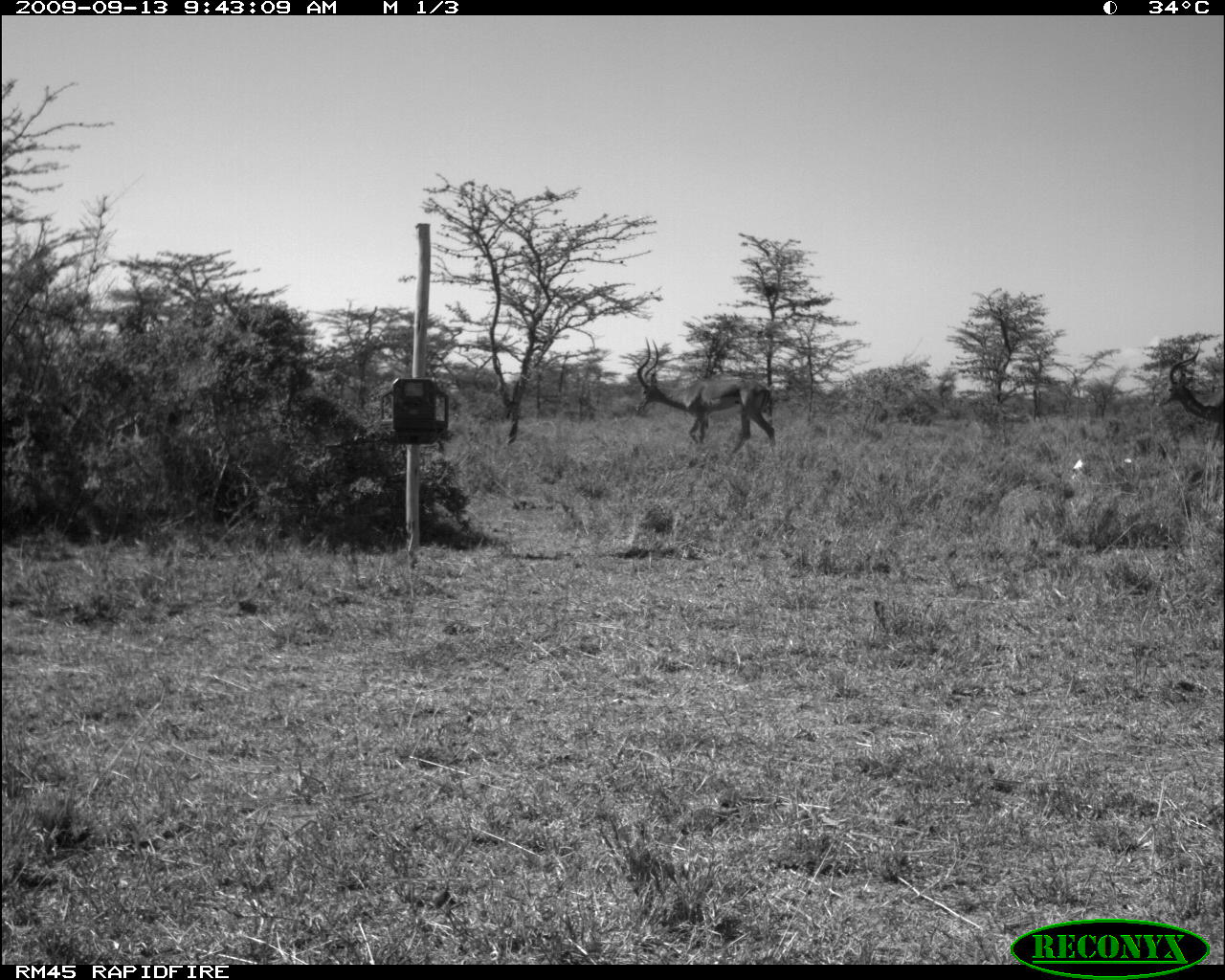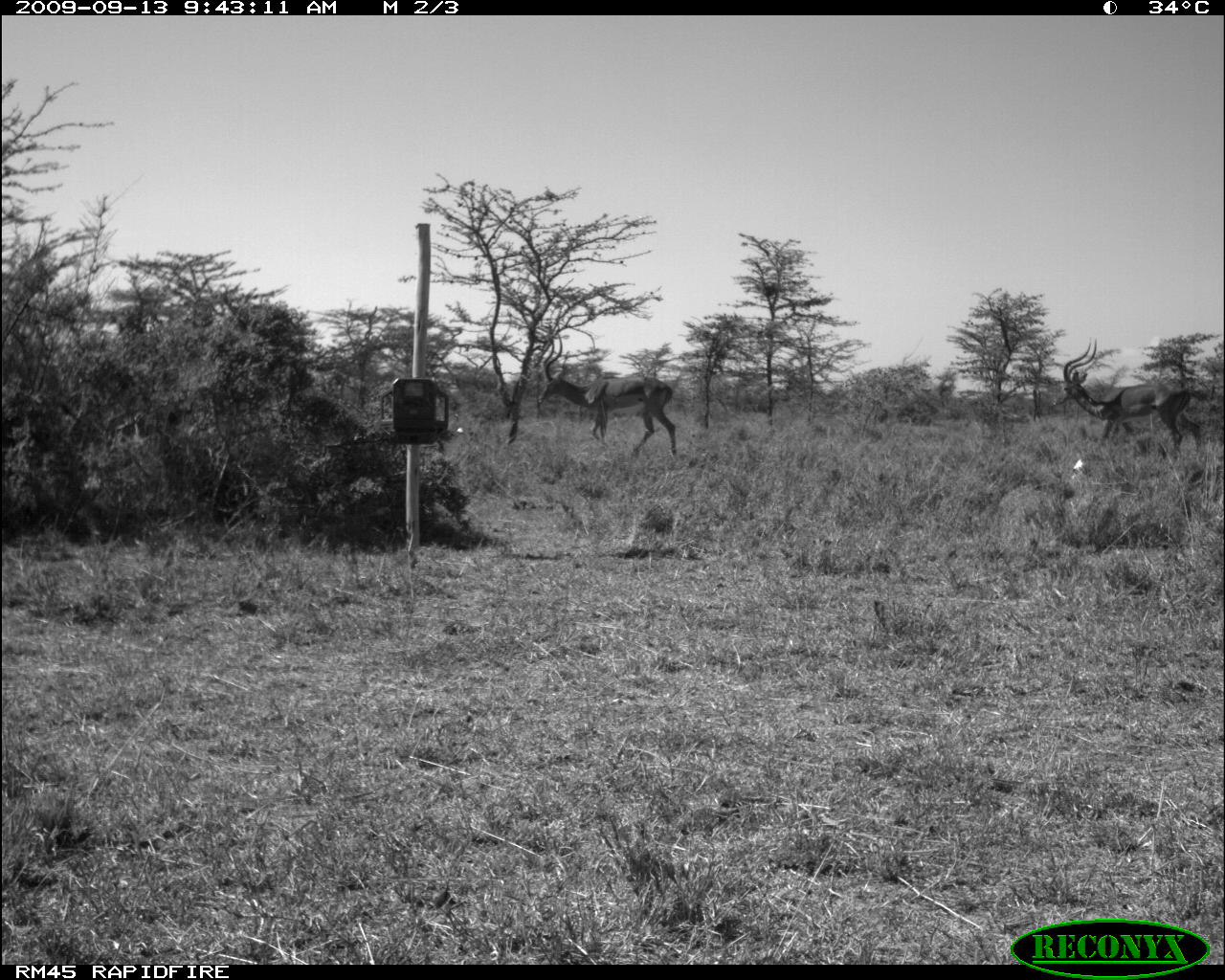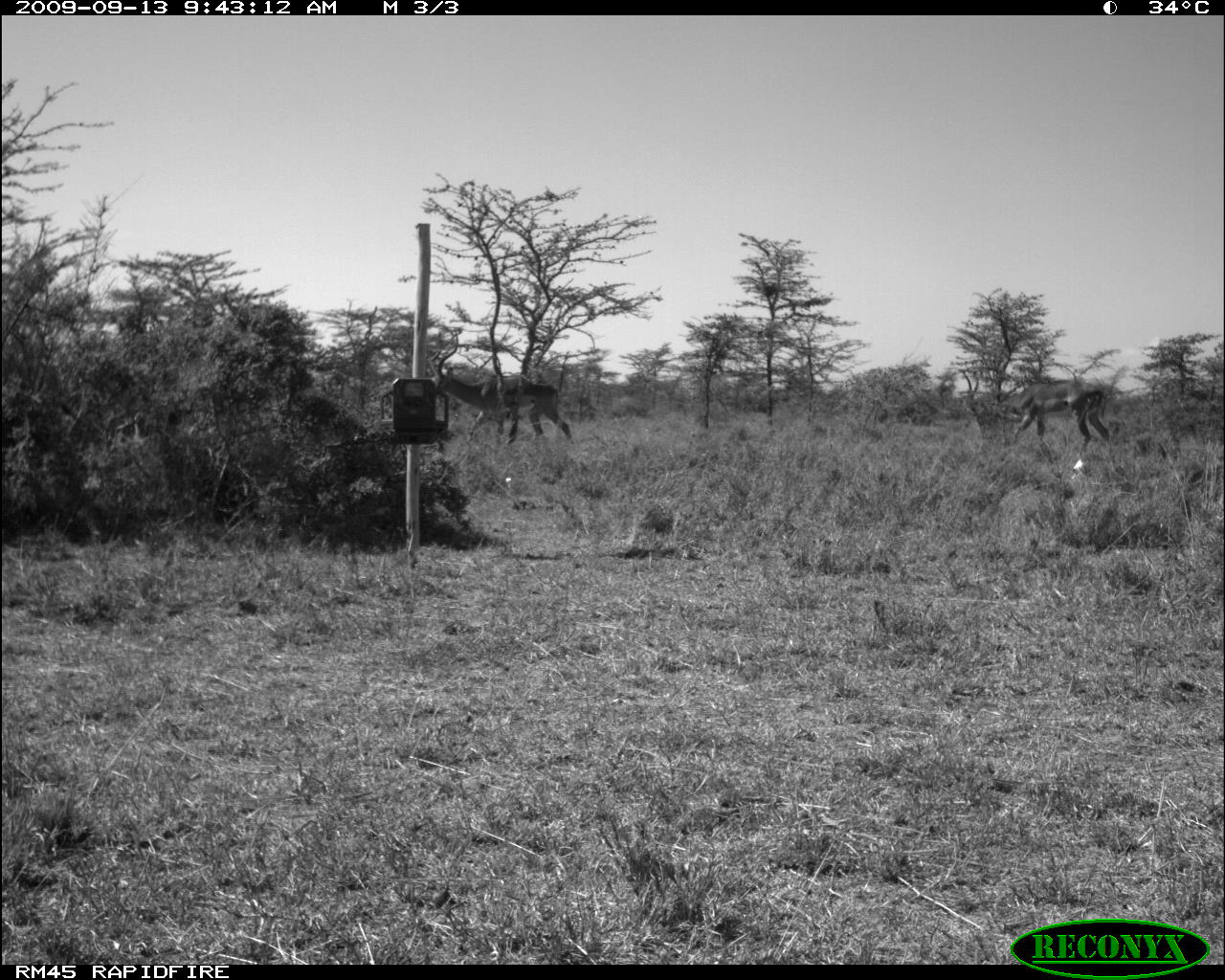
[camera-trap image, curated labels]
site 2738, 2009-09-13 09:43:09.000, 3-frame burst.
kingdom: Animalia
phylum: Chordata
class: Mammalia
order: Artiodactyla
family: Bovidae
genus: Aepyceros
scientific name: Aepyceros melampus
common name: impala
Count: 1.